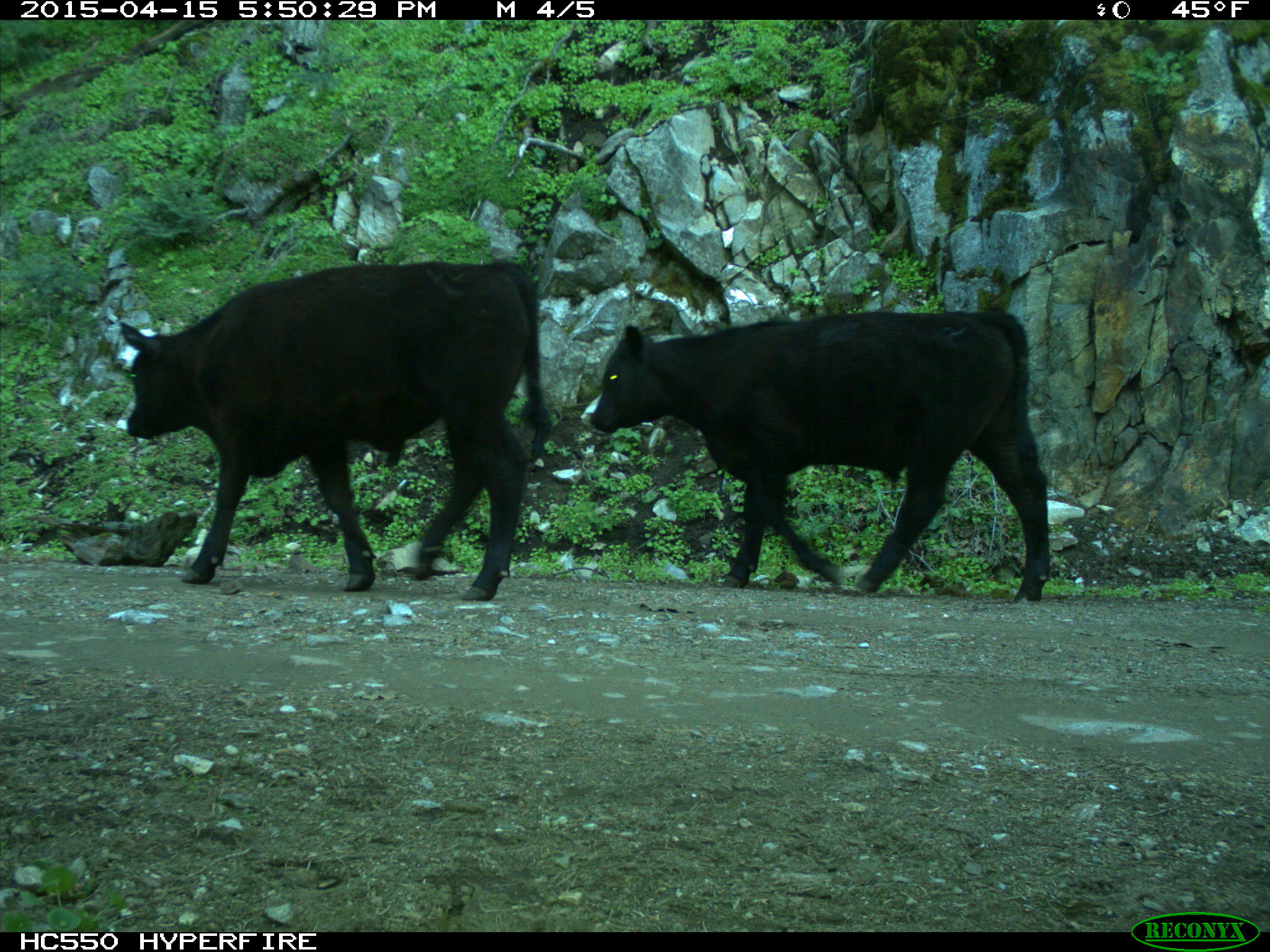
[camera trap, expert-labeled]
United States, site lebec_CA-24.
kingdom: Animalia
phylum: Chordata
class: Mammalia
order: Artiodactyla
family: Bovidae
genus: Bos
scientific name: Bos taurus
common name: domestic cow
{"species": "Bos taurus (domestic cow)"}